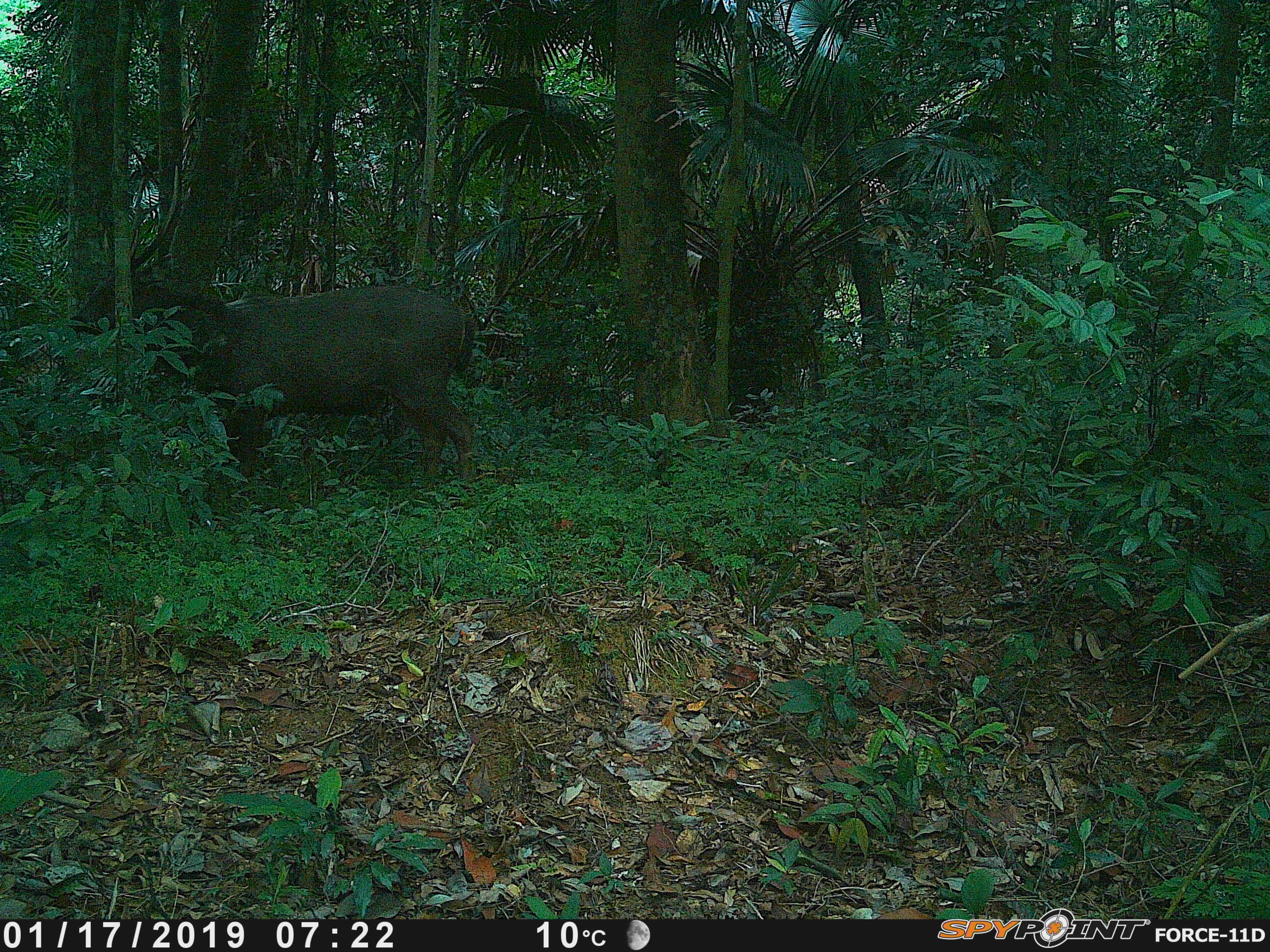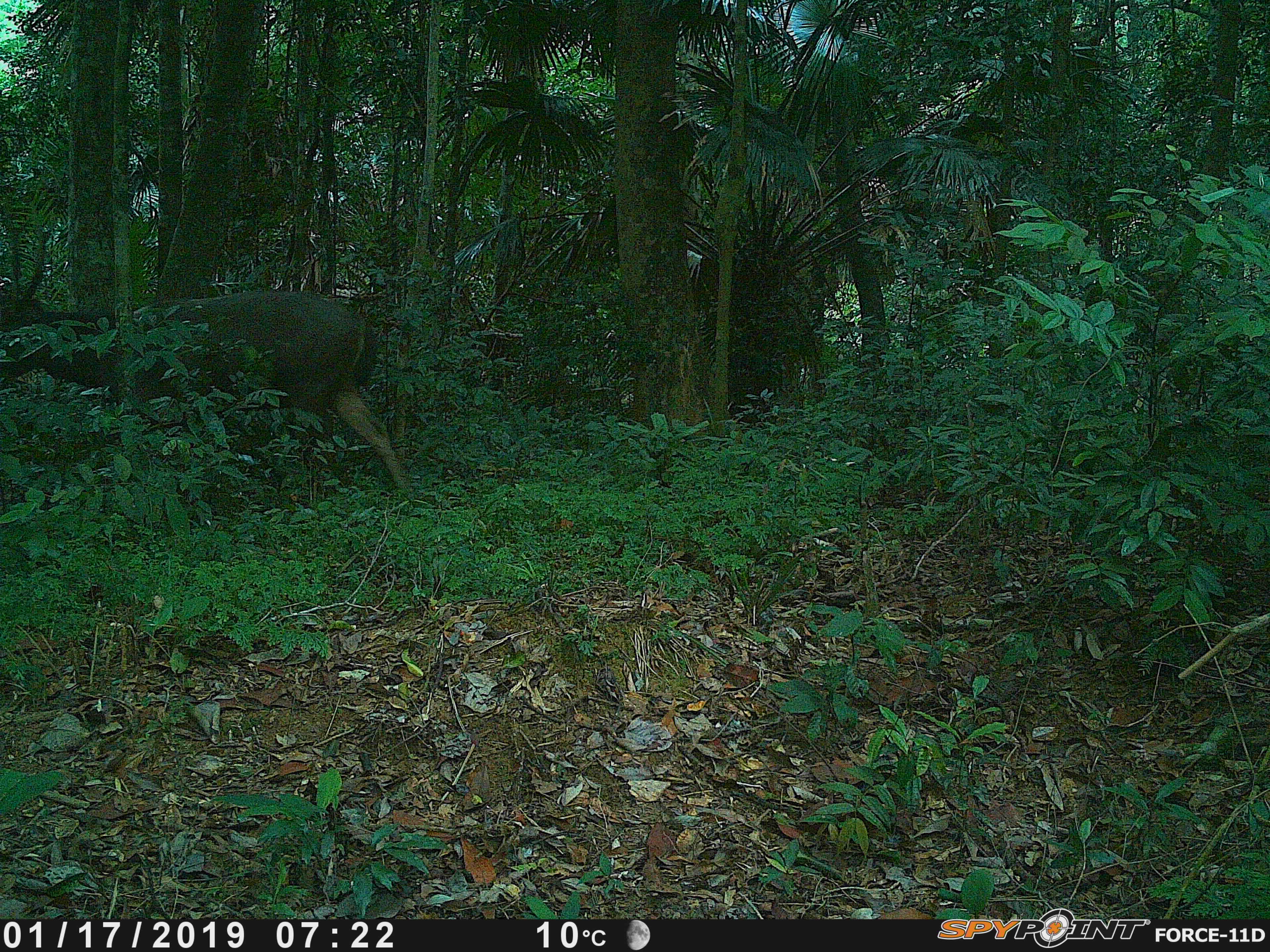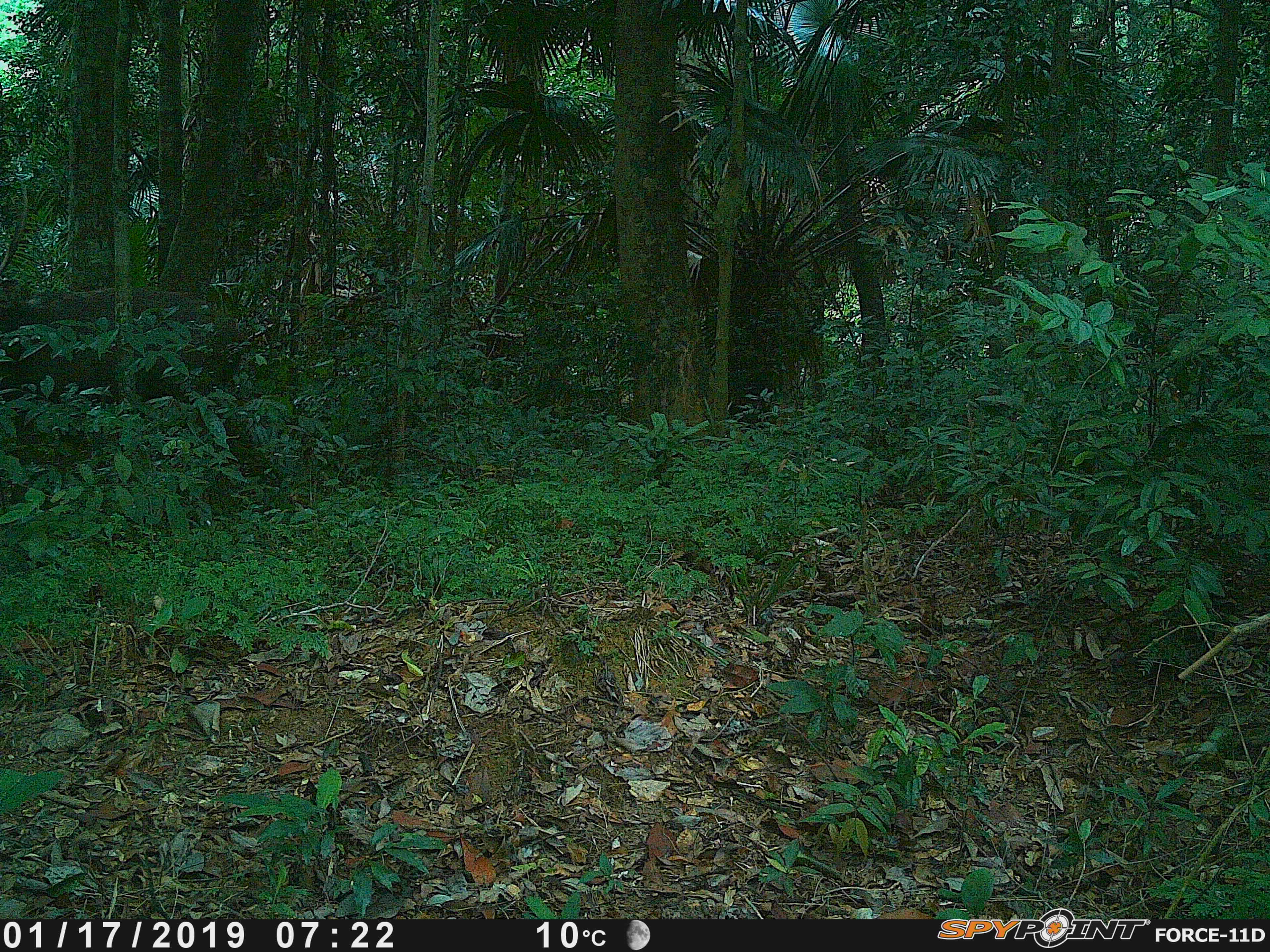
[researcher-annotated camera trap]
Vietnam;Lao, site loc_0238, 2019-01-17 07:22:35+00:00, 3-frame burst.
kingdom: Animalia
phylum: Chordata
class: Mammalia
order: Artiodactyla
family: Cervidae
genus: Rusa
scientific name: Rusa unicolor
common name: sambar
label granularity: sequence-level